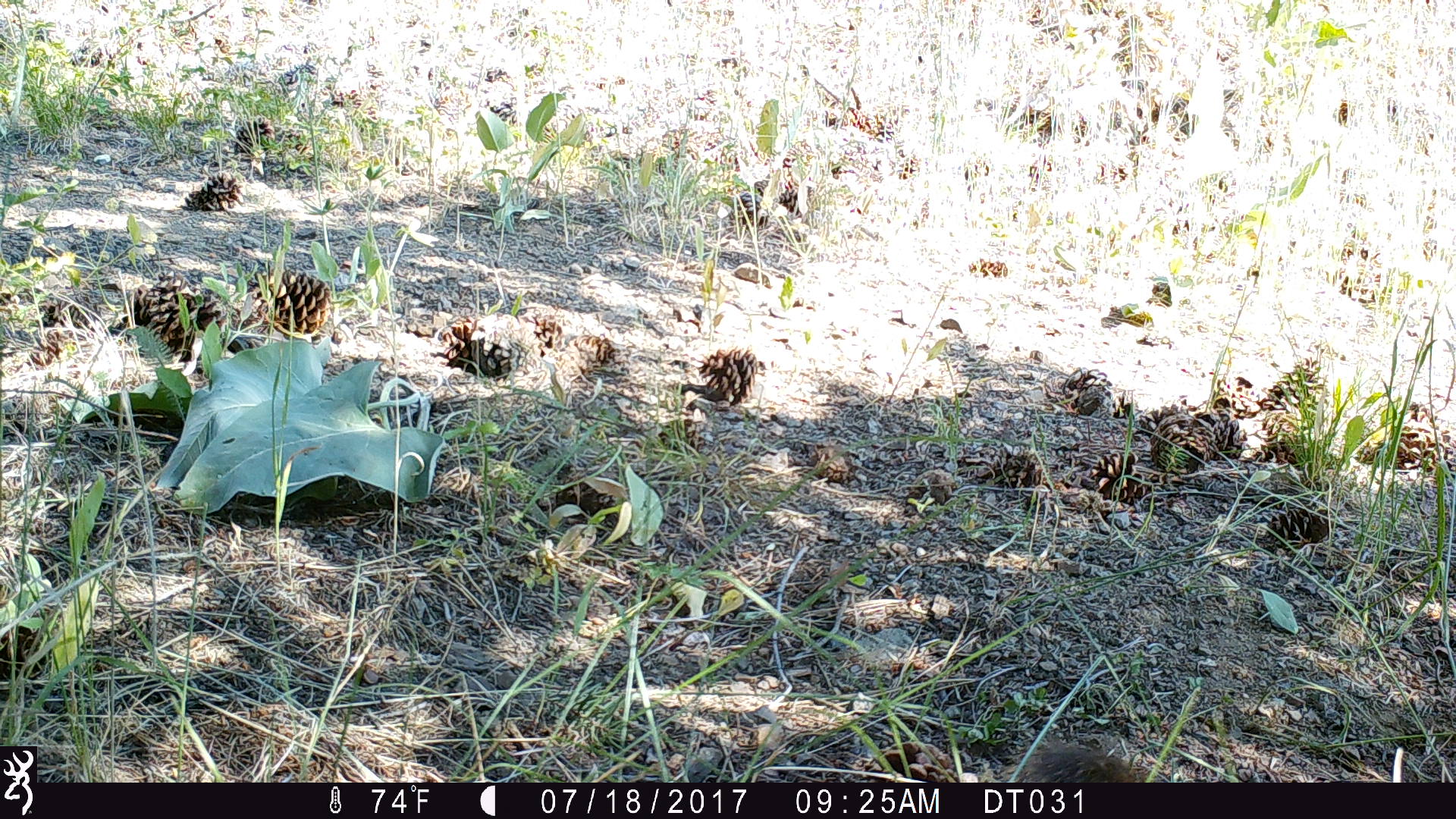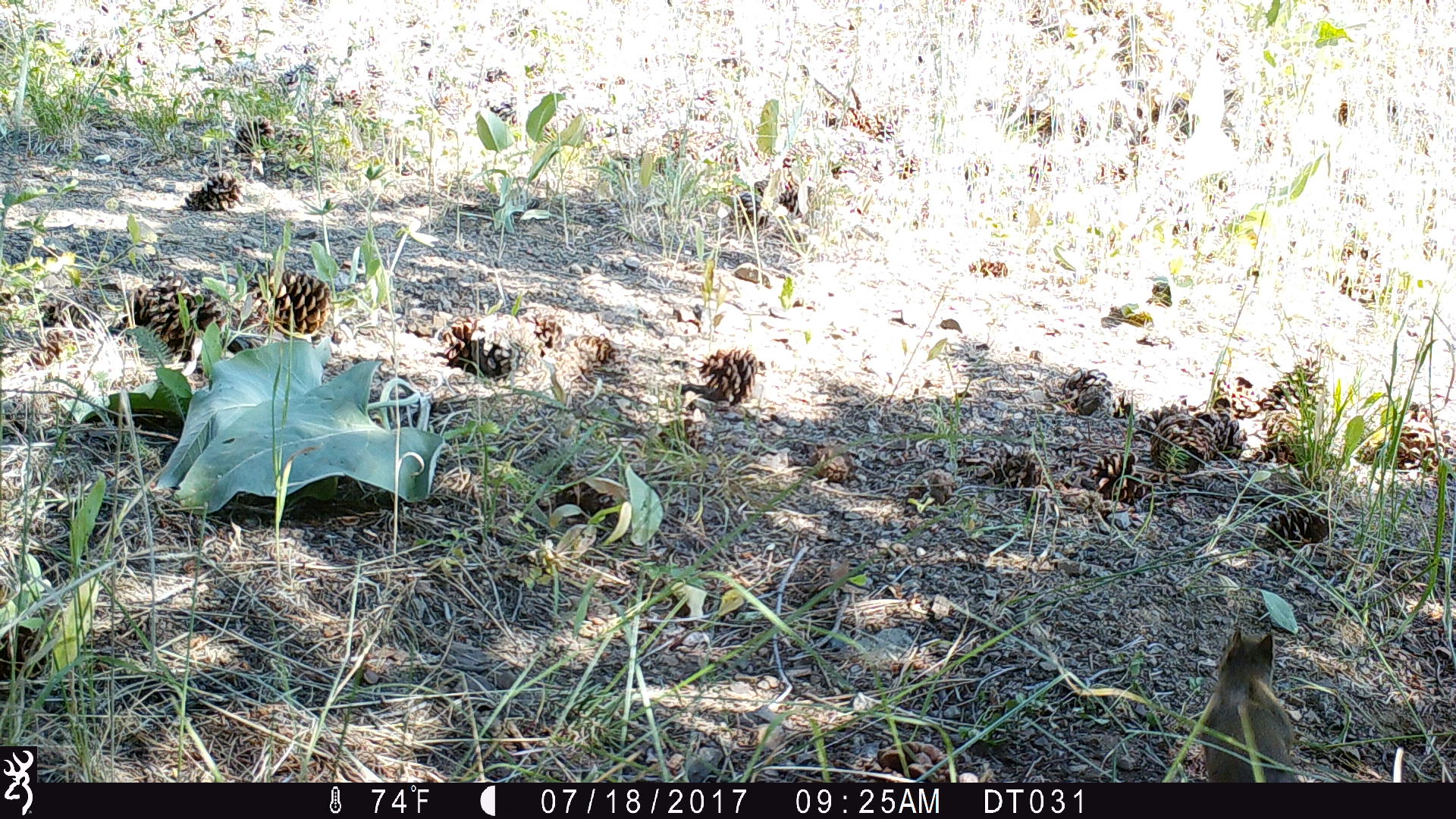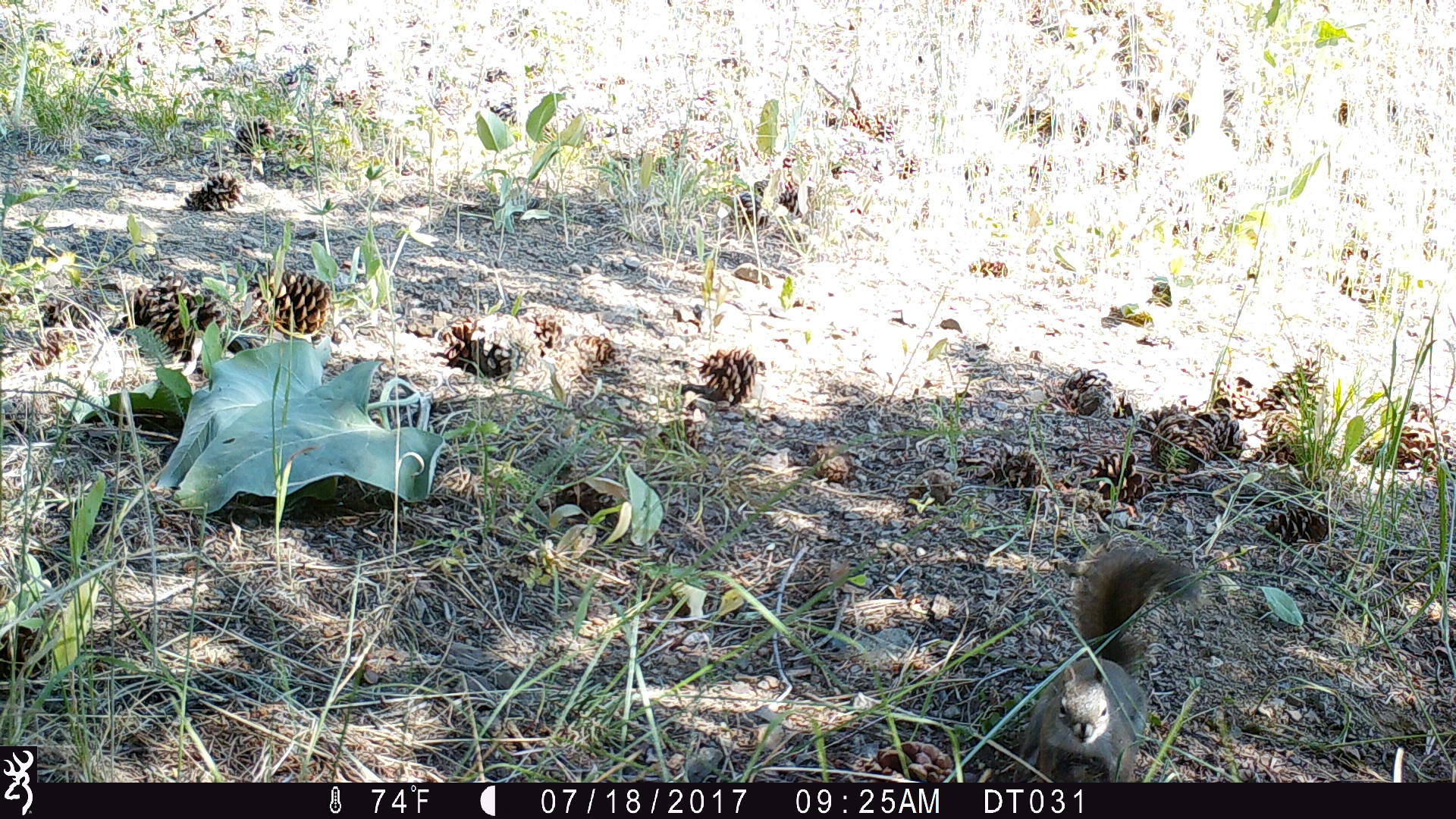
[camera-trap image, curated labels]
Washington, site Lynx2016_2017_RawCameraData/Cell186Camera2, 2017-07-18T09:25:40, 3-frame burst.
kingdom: Animalia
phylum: Chordata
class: Mammalia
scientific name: Mammalia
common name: small mammal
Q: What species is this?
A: Small mammal (Mammalia).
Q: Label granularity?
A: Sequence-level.